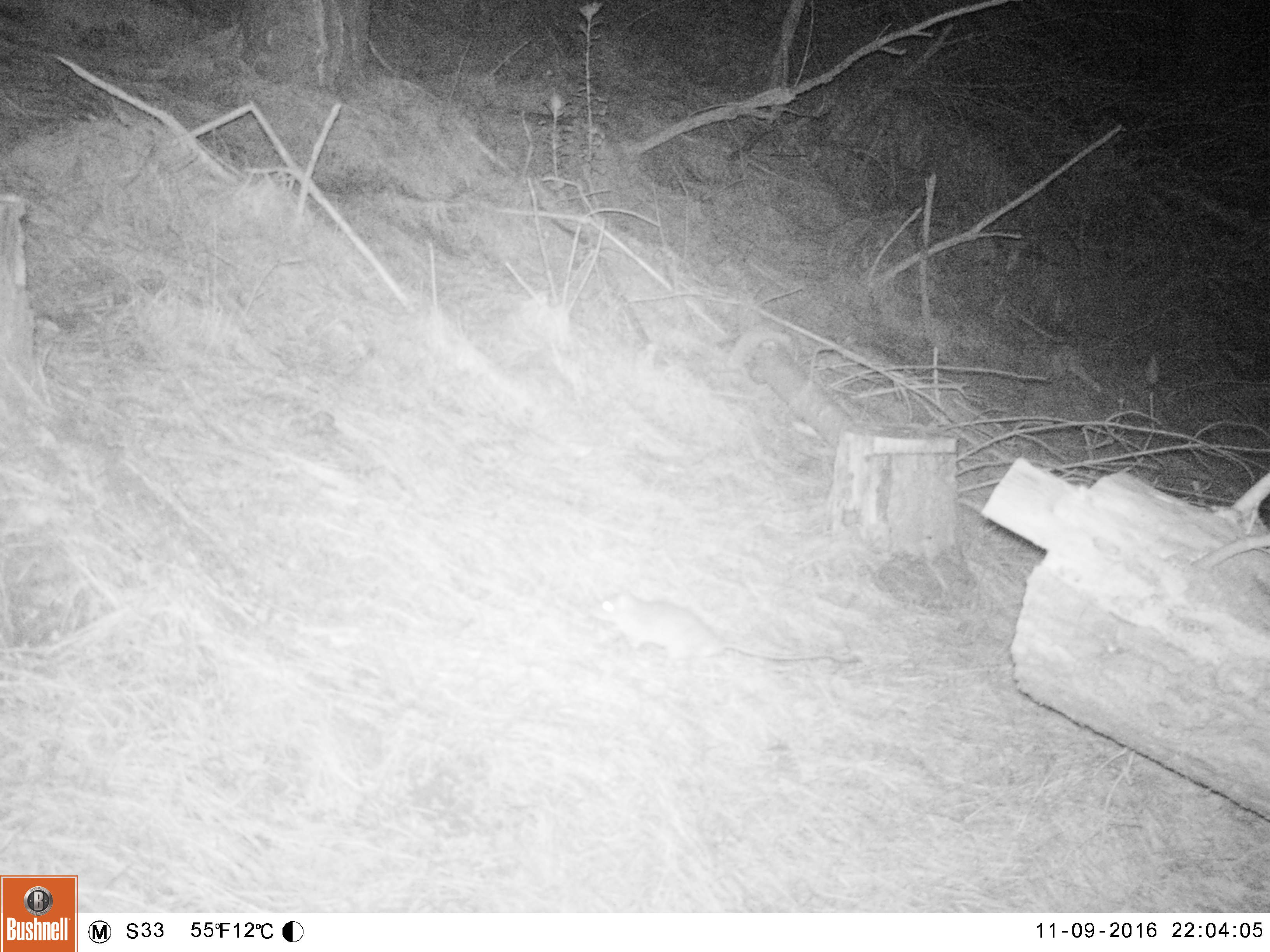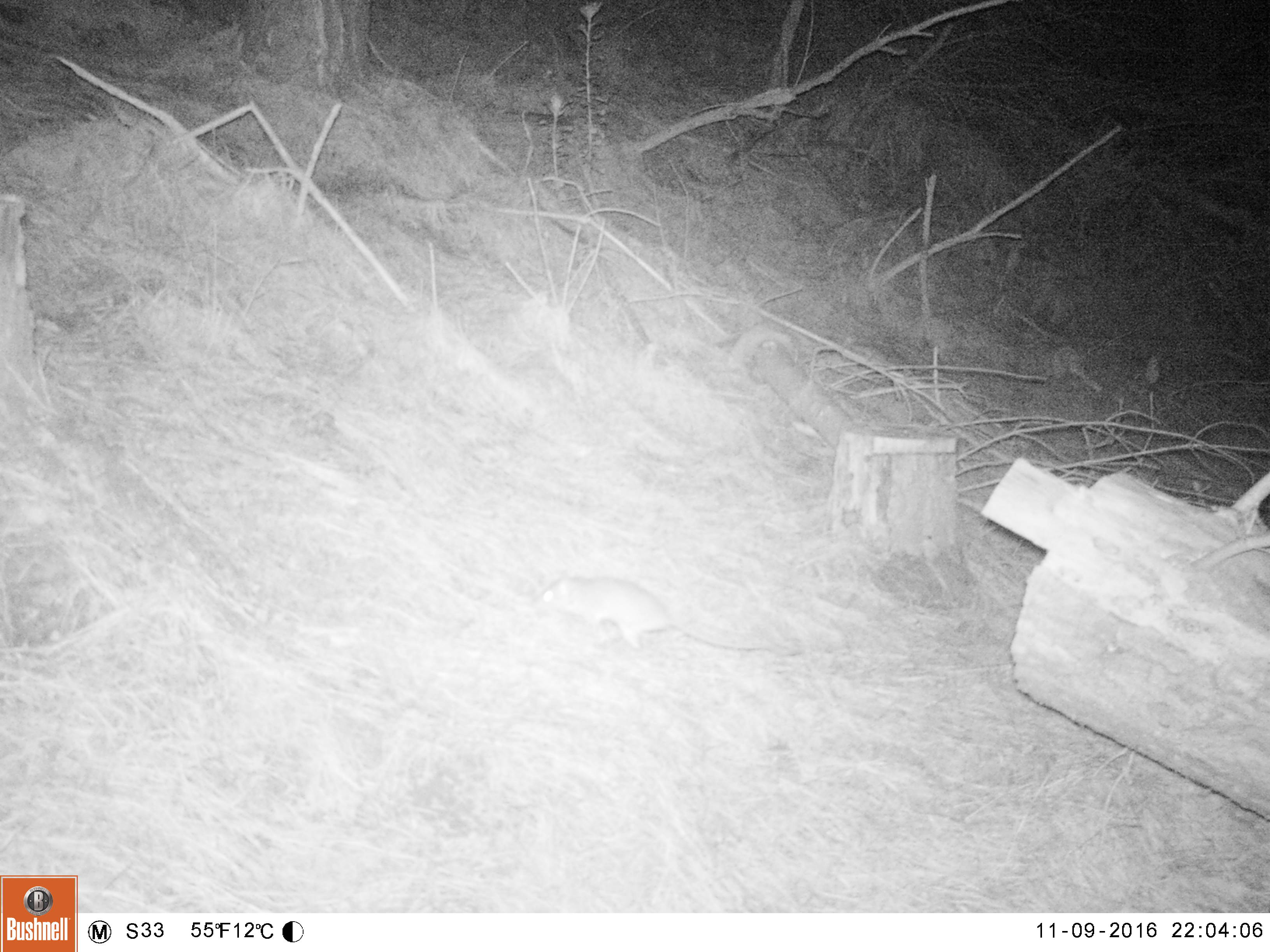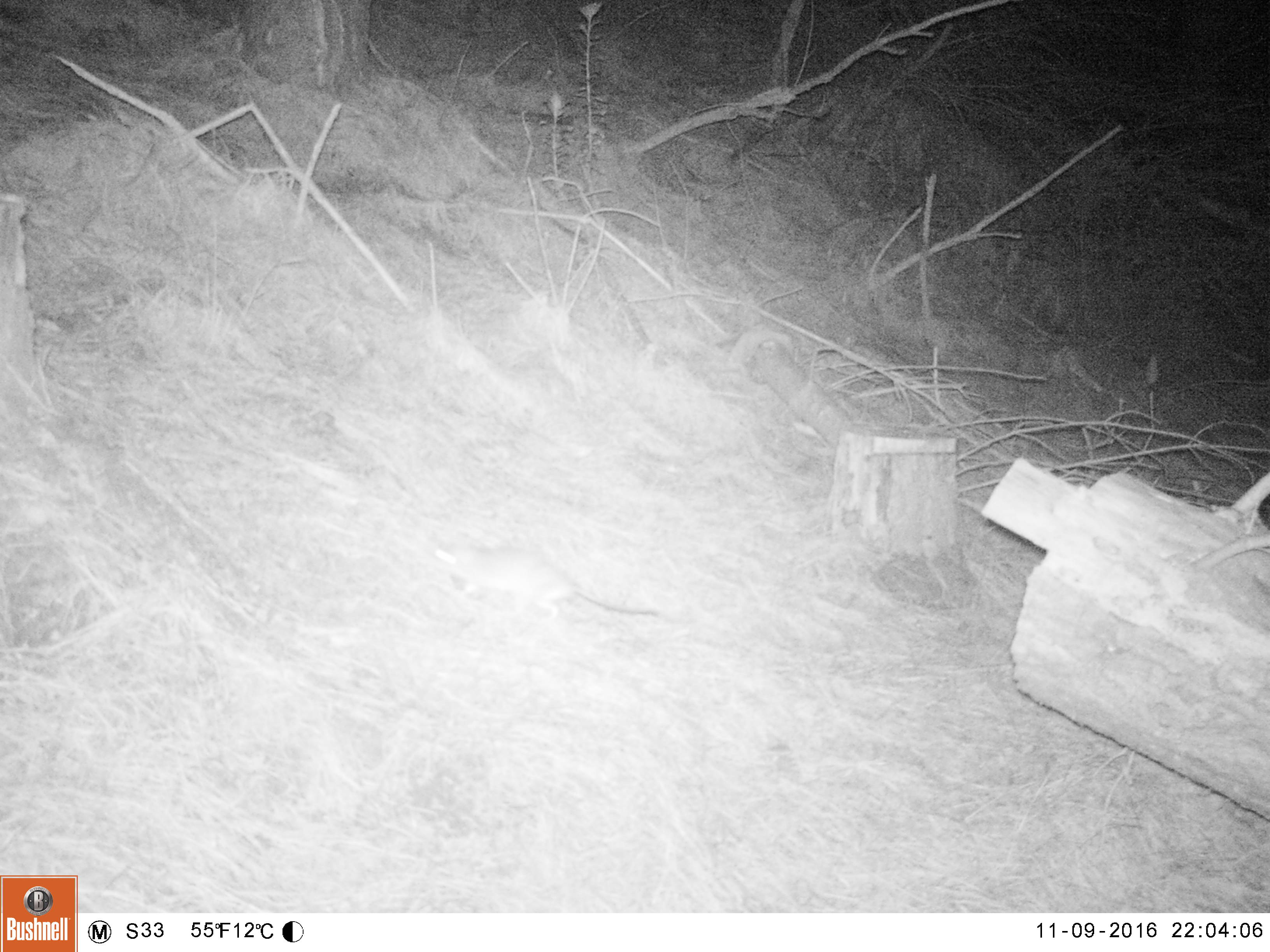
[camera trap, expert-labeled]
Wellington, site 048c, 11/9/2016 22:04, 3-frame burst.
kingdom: Animalia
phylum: Chordata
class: Mammalia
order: Rodentia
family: Muridae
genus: Rattus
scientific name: Rattus rattus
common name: ship rat